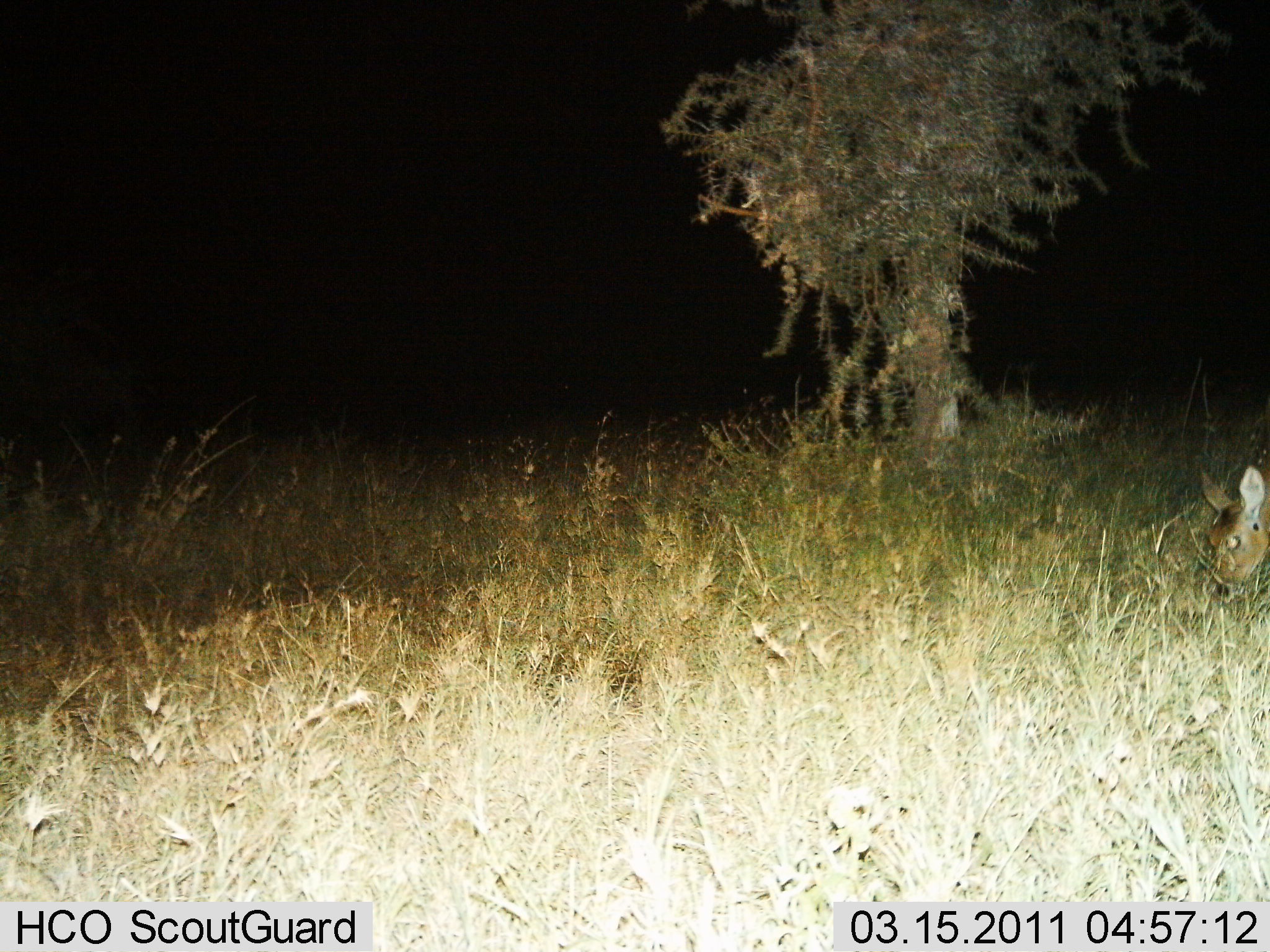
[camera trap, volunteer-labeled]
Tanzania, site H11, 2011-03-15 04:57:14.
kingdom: Animalia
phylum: Chordata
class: Mammalia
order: Artiodactyla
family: Bovidae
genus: Redunca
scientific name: Redunca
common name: reedbuck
Reedbuck (Redunca), count 1. Behavior (volunteer vote fractions): standing 9%, resting 0%, moving 0%, interacting 0%. Young present (vote fraction): 0%. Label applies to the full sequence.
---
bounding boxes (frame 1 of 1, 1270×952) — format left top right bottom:
animal: 1200 460 1270 601